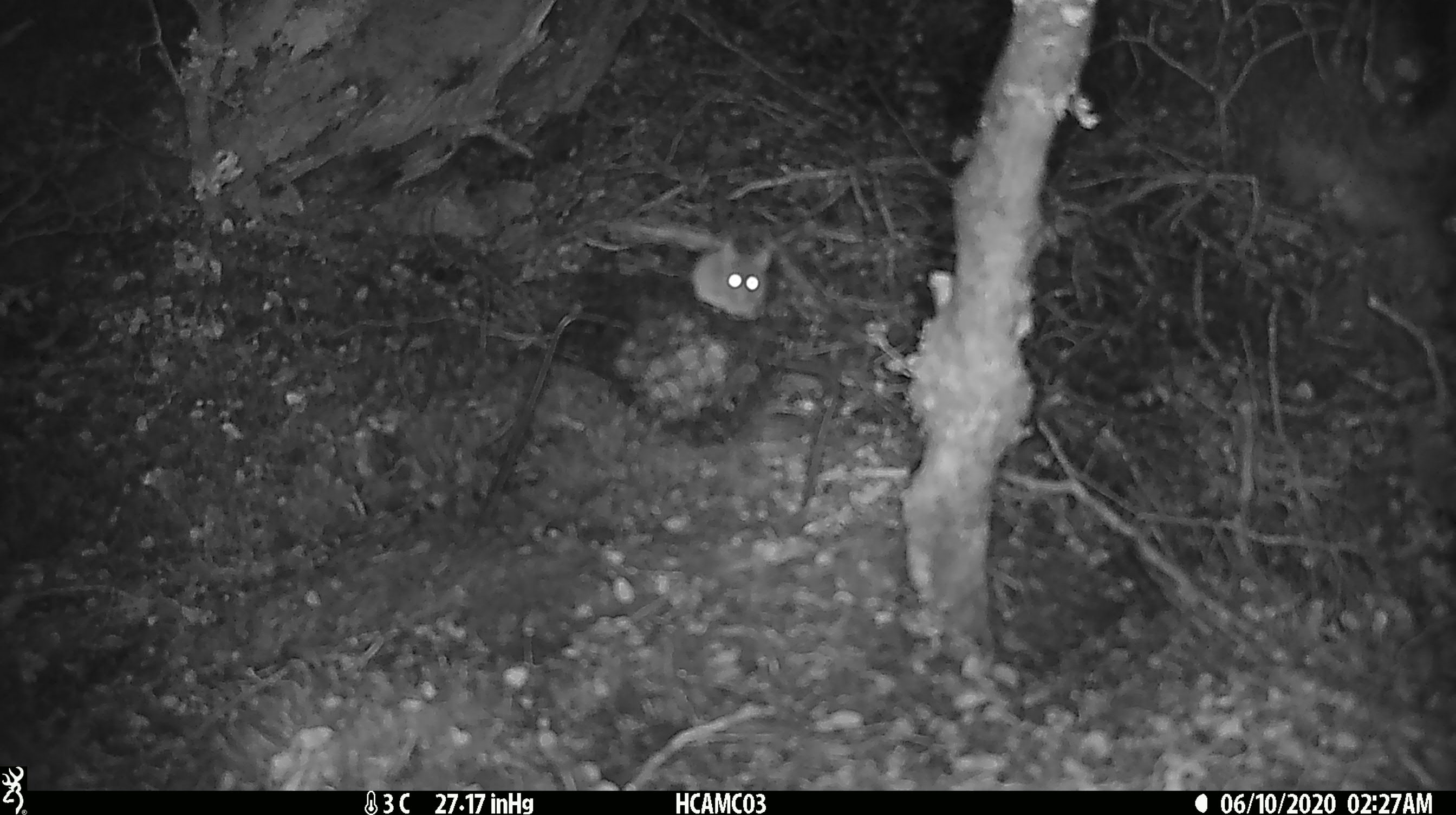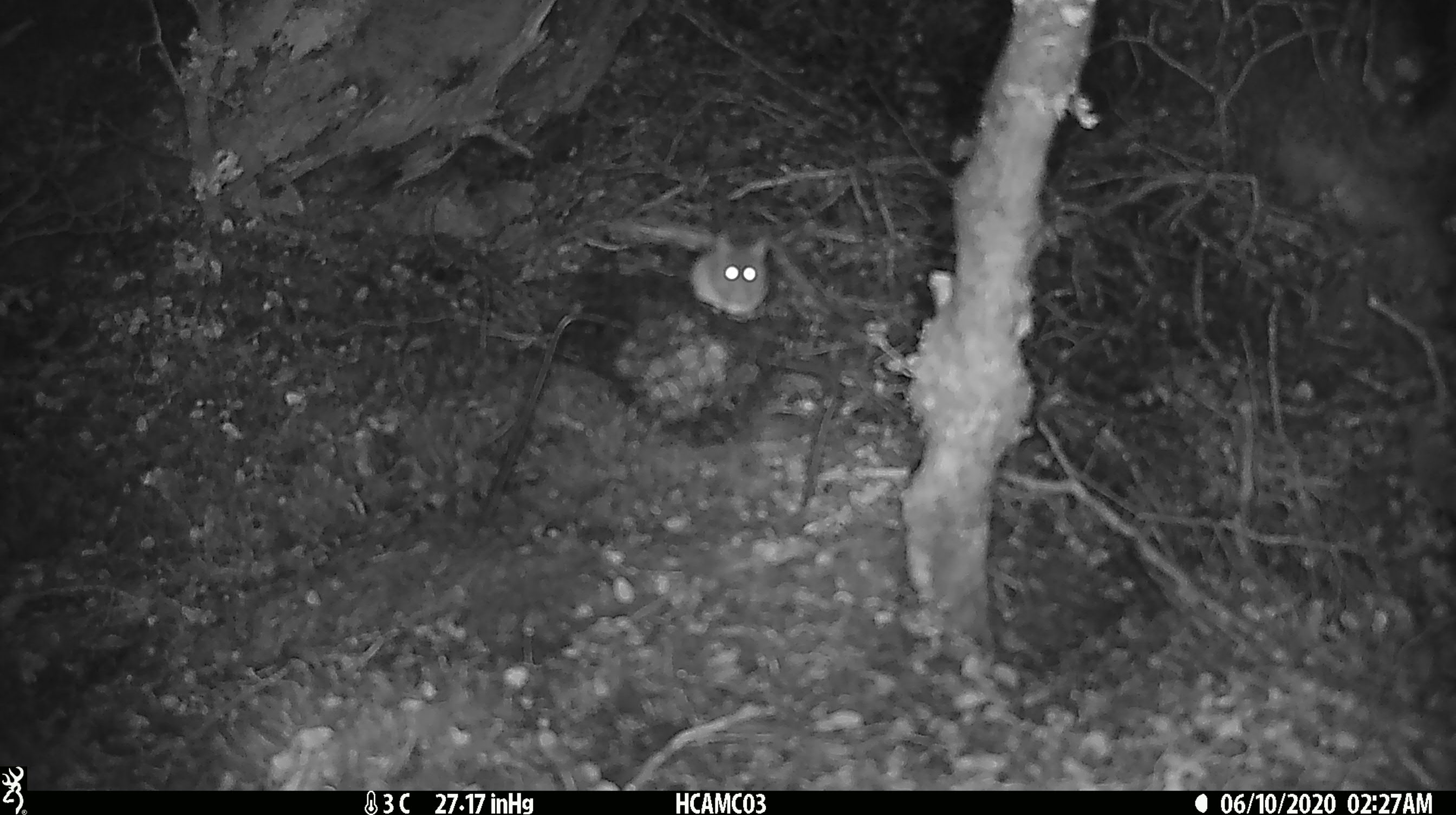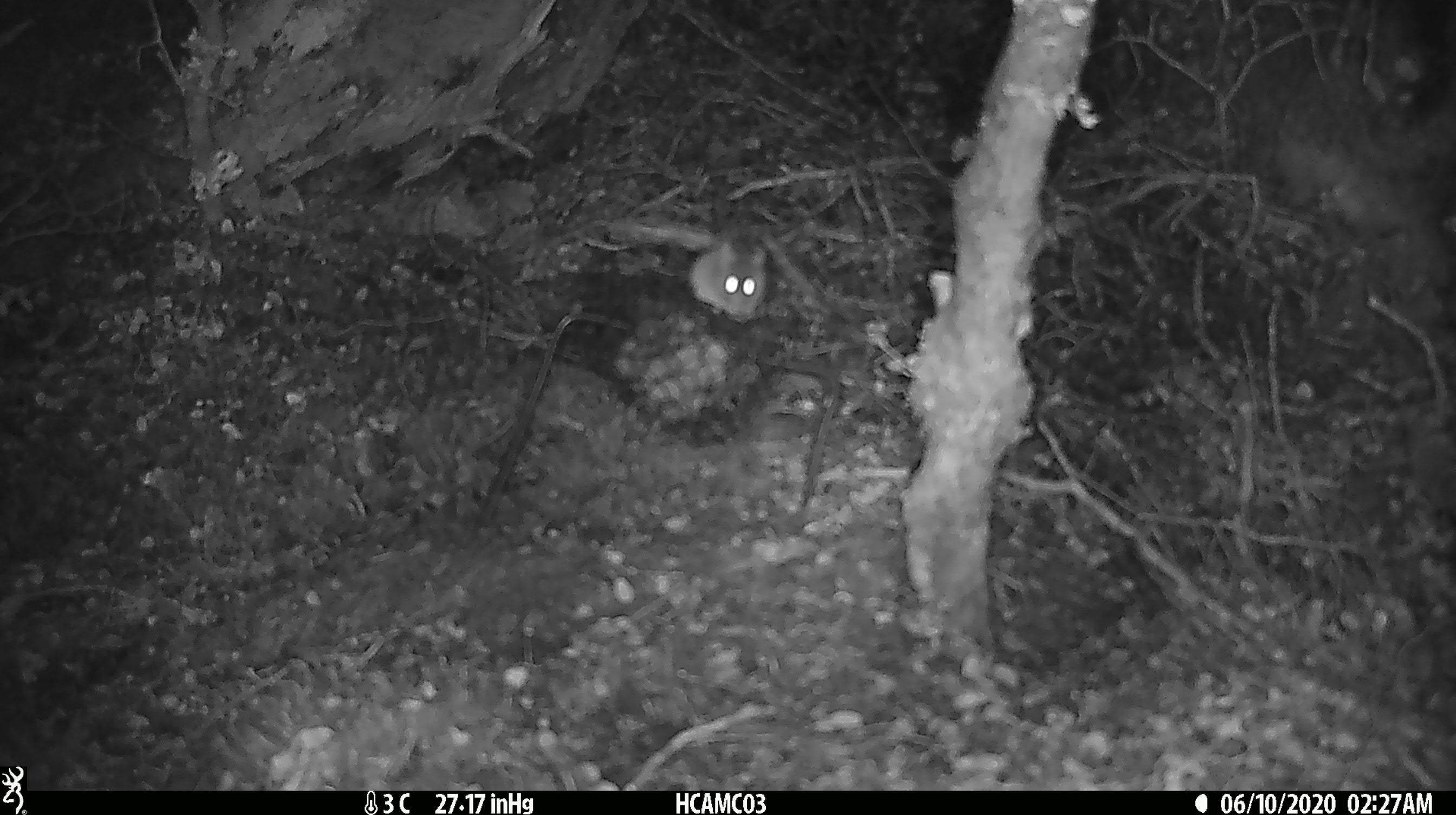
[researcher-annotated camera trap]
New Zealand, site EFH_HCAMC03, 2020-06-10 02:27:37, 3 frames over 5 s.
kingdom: Animalia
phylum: Chordata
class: Mammalia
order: Rodentia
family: Muridae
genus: Mus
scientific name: Mus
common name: mouse